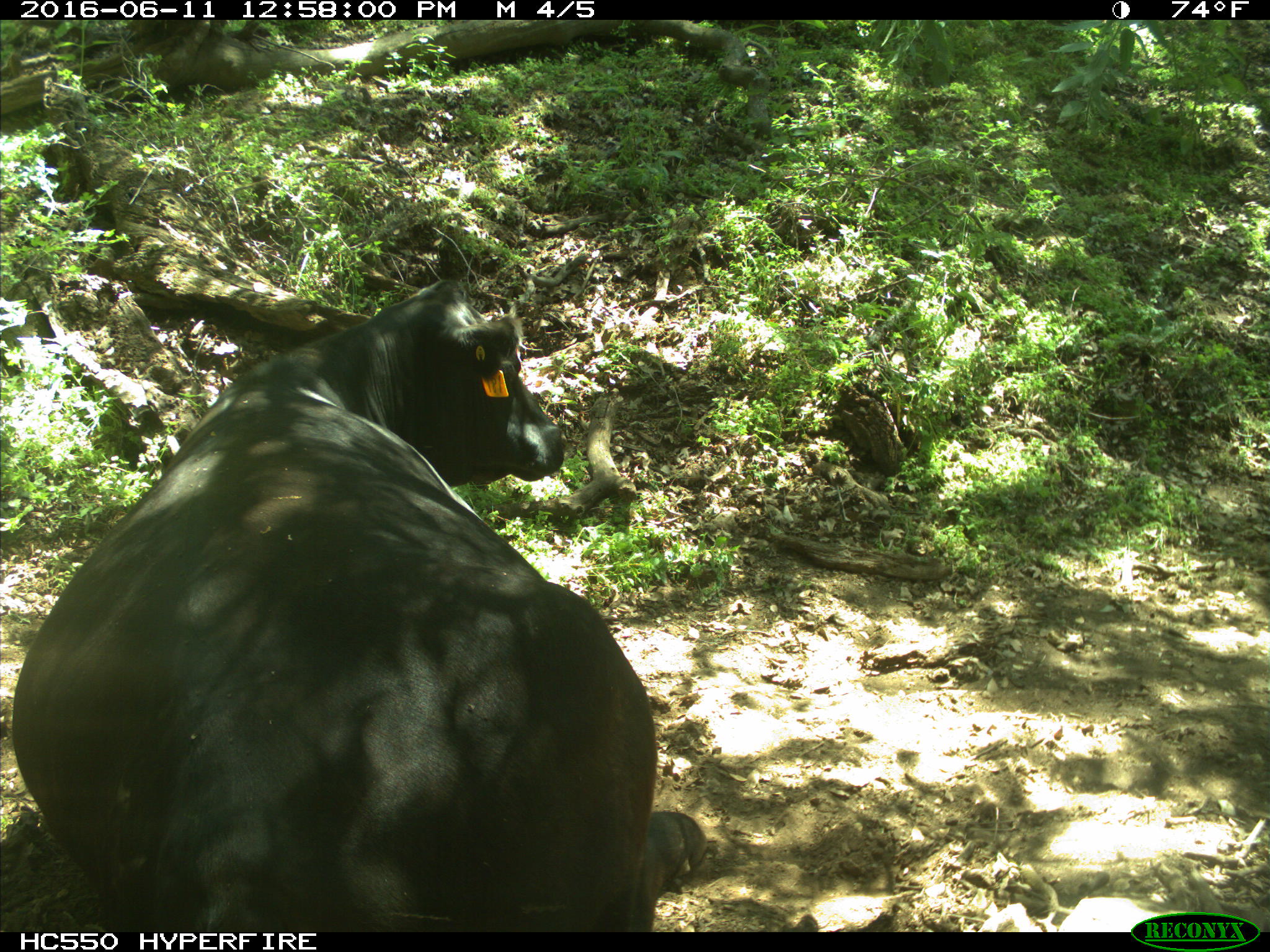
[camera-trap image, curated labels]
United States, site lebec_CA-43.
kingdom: Animalia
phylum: Chordata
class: Mammalia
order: Artiodactyla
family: Bovidae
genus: Bos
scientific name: Bos taurus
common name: domestic cow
Bos taurus (domestic cow).